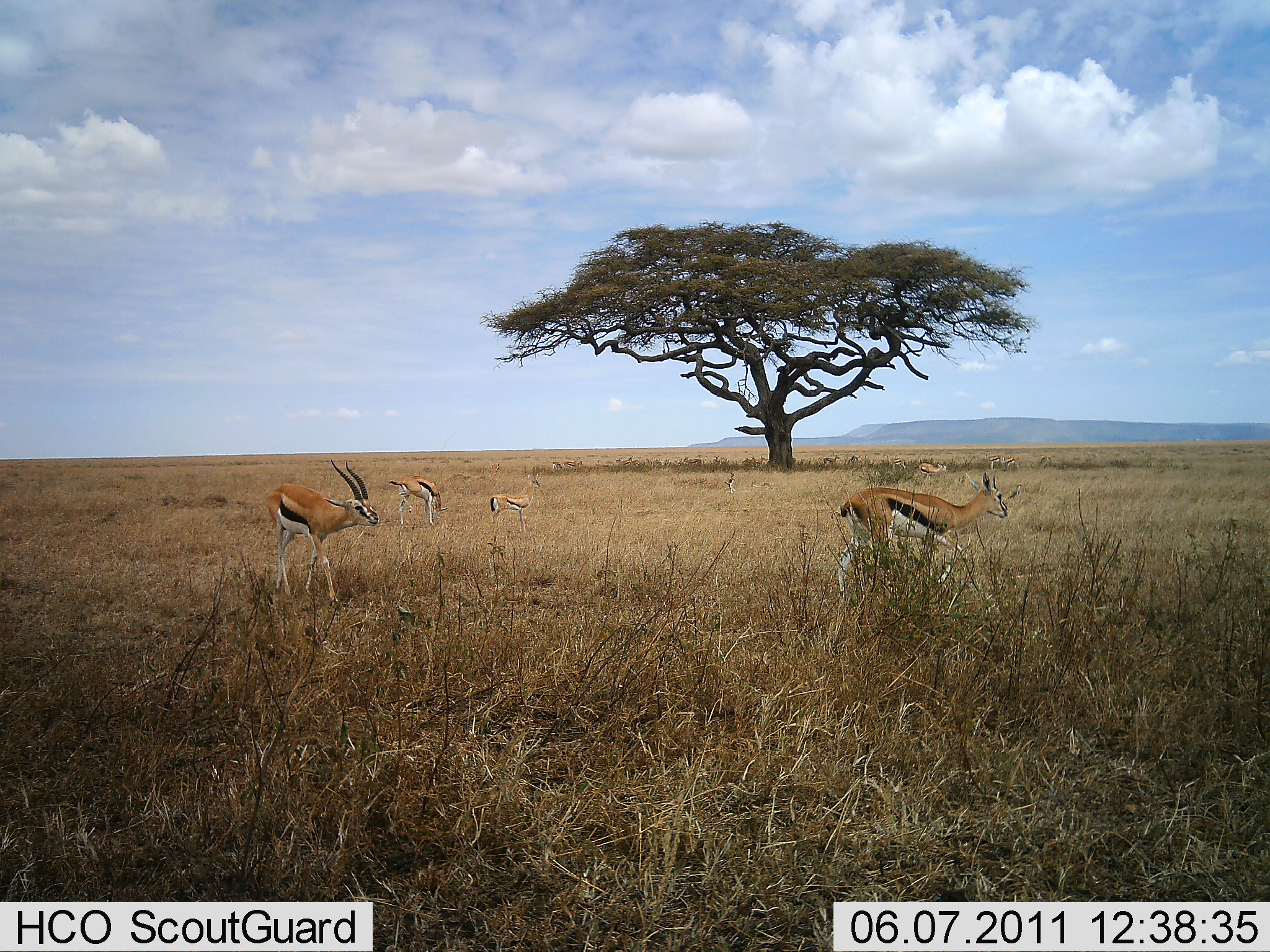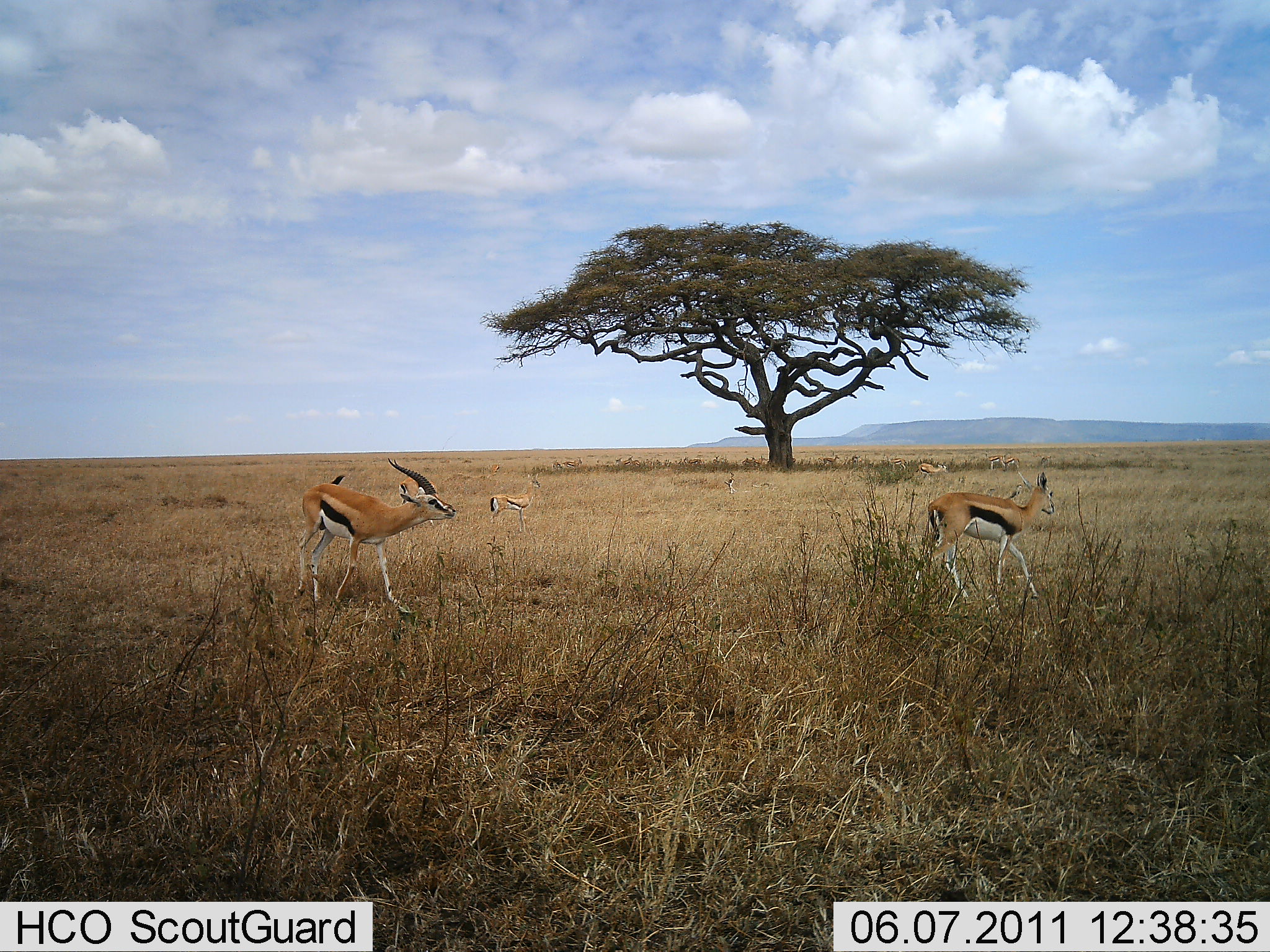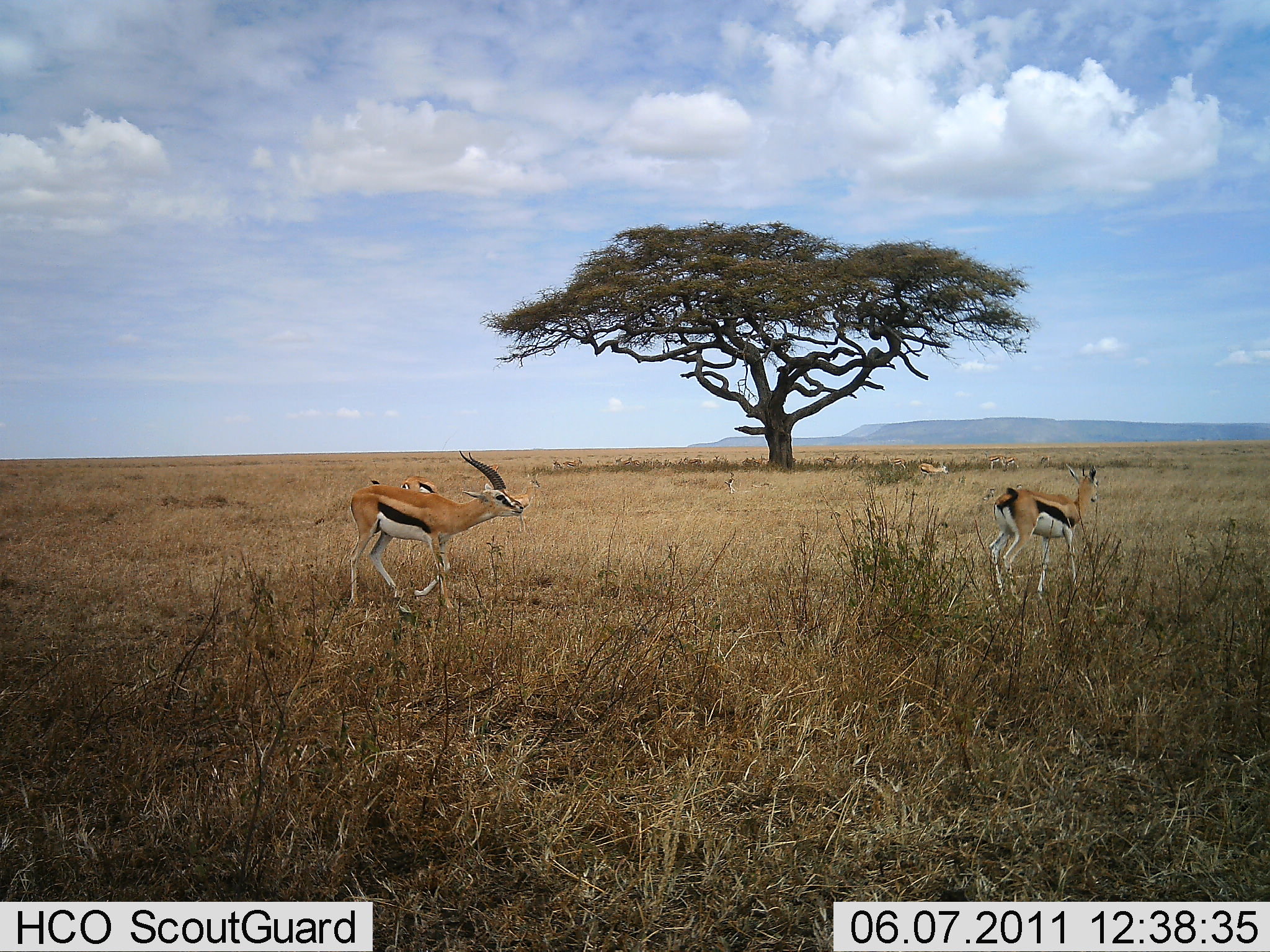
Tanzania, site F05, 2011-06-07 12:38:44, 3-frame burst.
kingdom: Animalia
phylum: Chordata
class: Mammalia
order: Artiodactyla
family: Bovidae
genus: Eudorcas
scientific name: Eudorcas thomsonii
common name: thomson's gazelle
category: gazellethomsons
Gazellethomsons (thomson's gazelle) (Eudorcas thomsonii), count 5. Behavior (volunteer vote fractions): standing 55%, resting 9%, moving 82%, interacting 9%. Young present (vote fraction): 18%. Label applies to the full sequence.